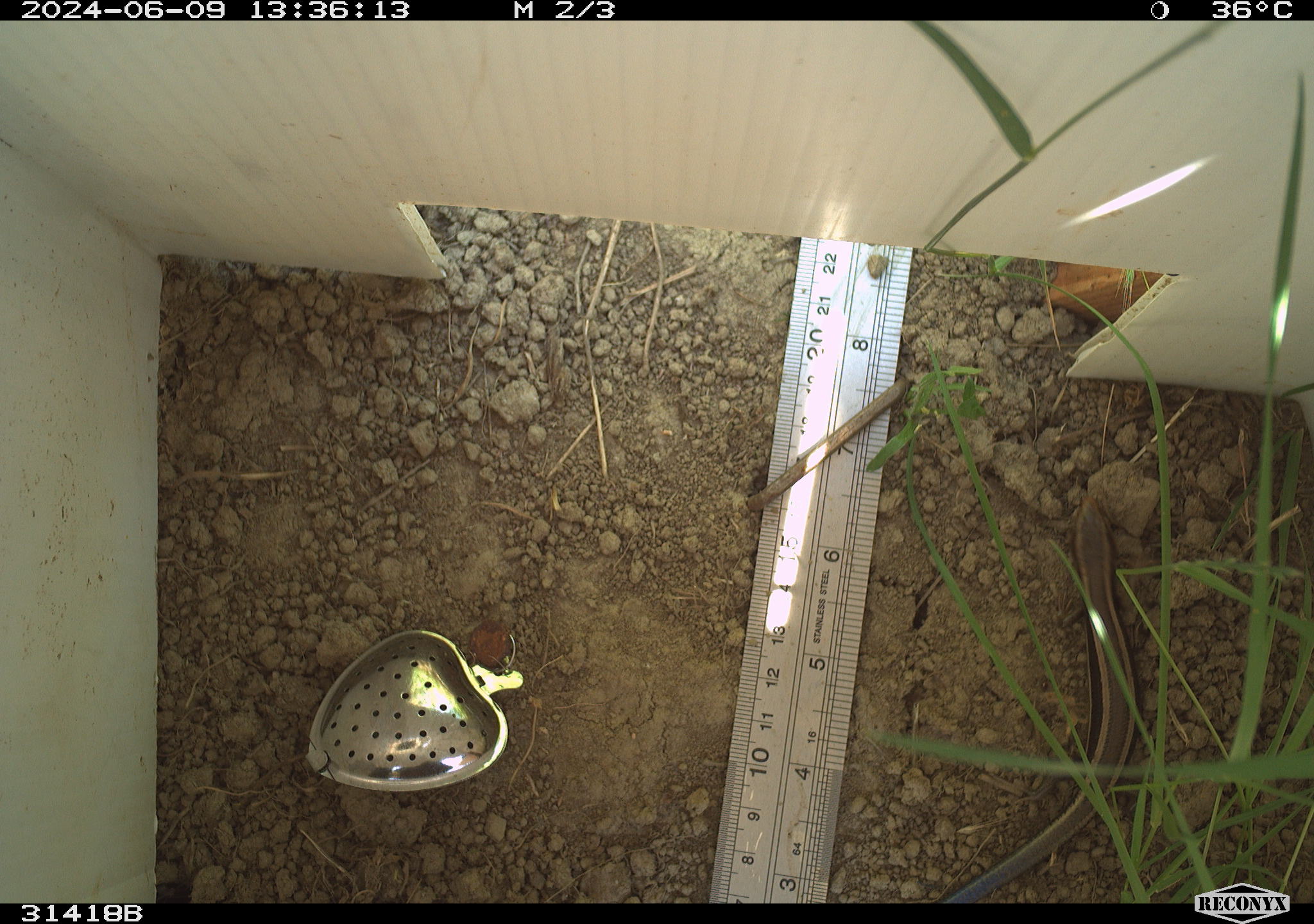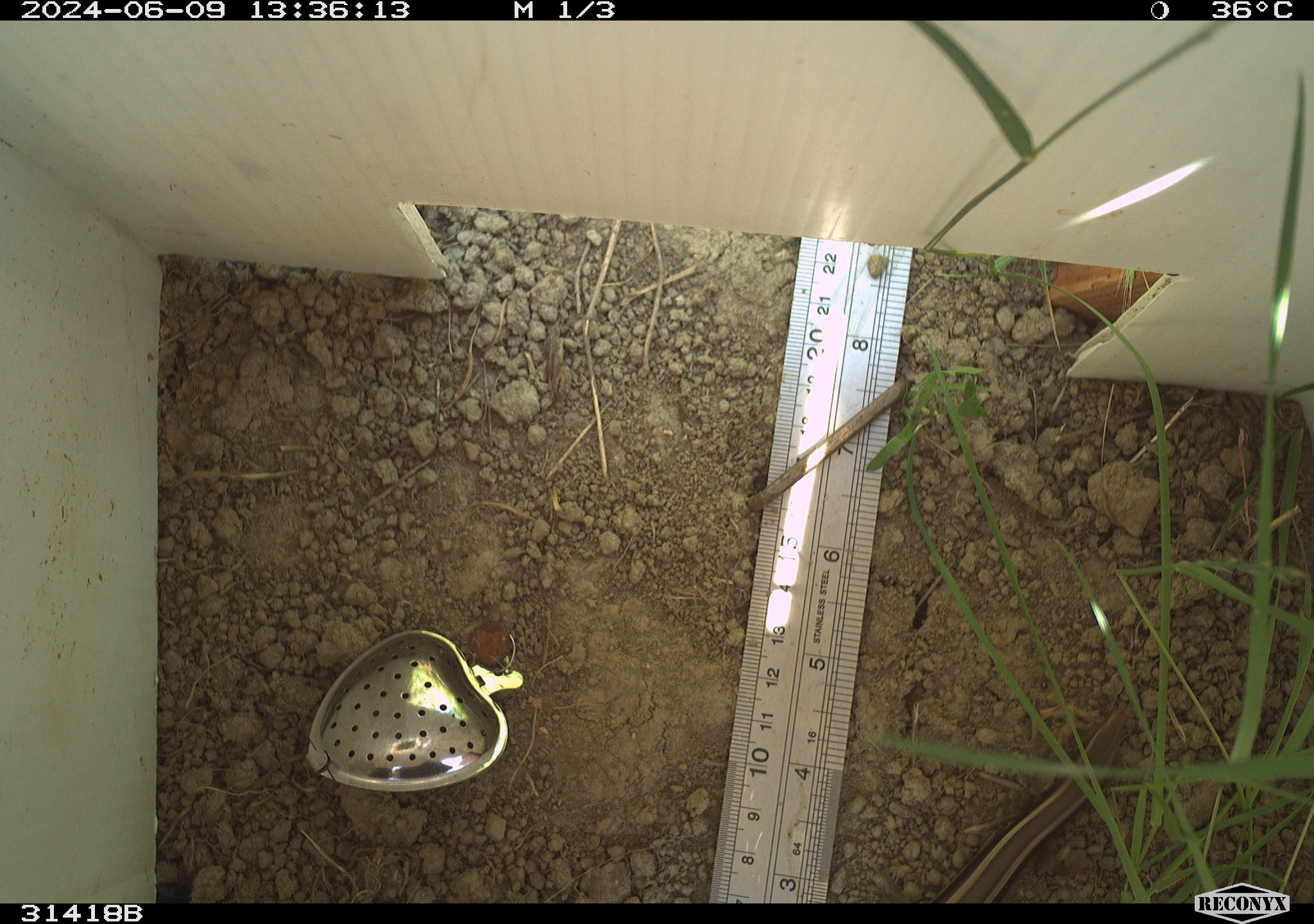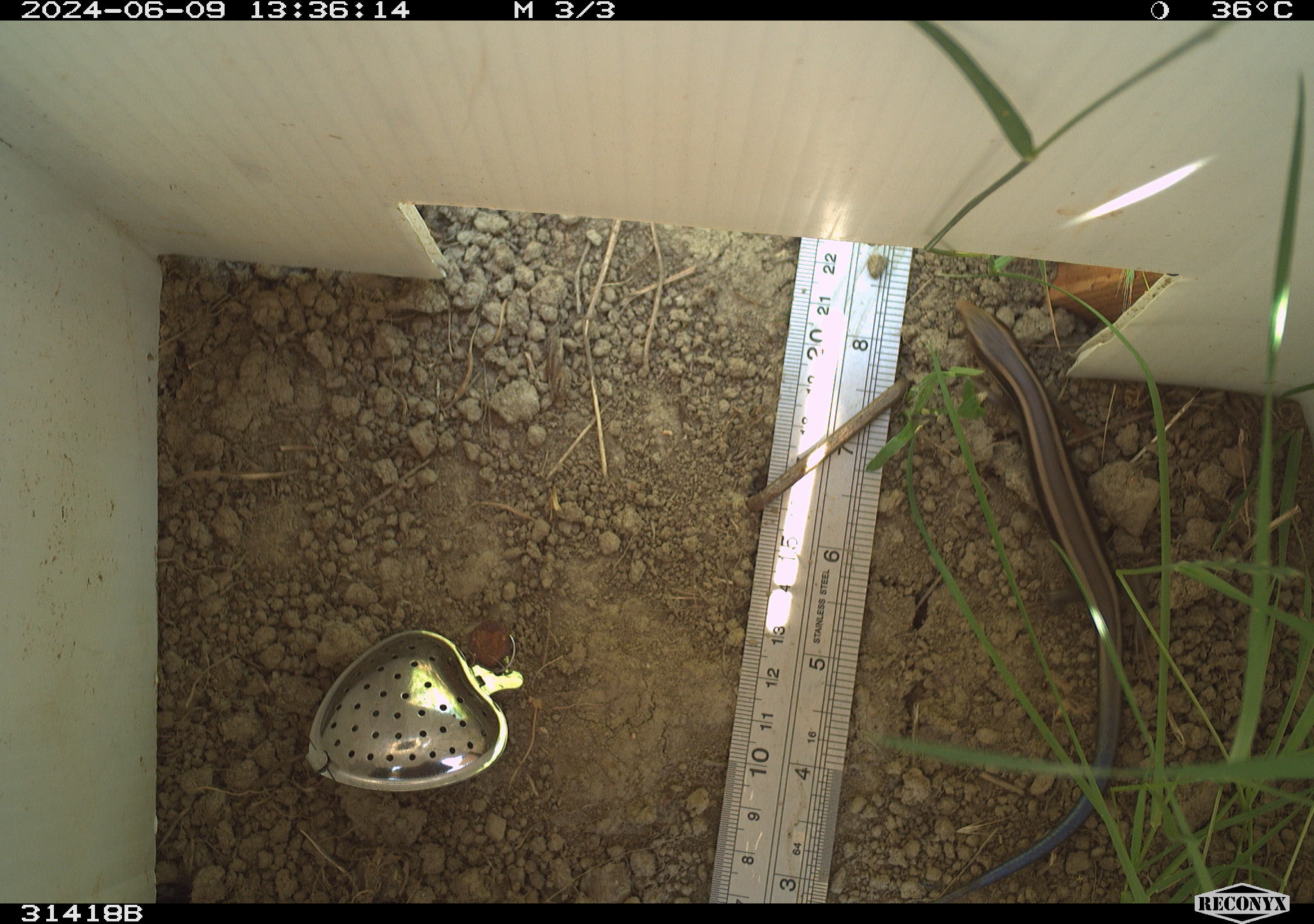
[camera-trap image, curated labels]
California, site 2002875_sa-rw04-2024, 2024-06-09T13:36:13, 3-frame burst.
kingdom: Animalia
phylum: Chordata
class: Reptilia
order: Squamata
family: Scincidae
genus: Plestiodon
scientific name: Plestiodon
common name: blue-tailed skinks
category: plestiodon species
Plestiodon species (blue-tailed skinks) (Plestiodon).